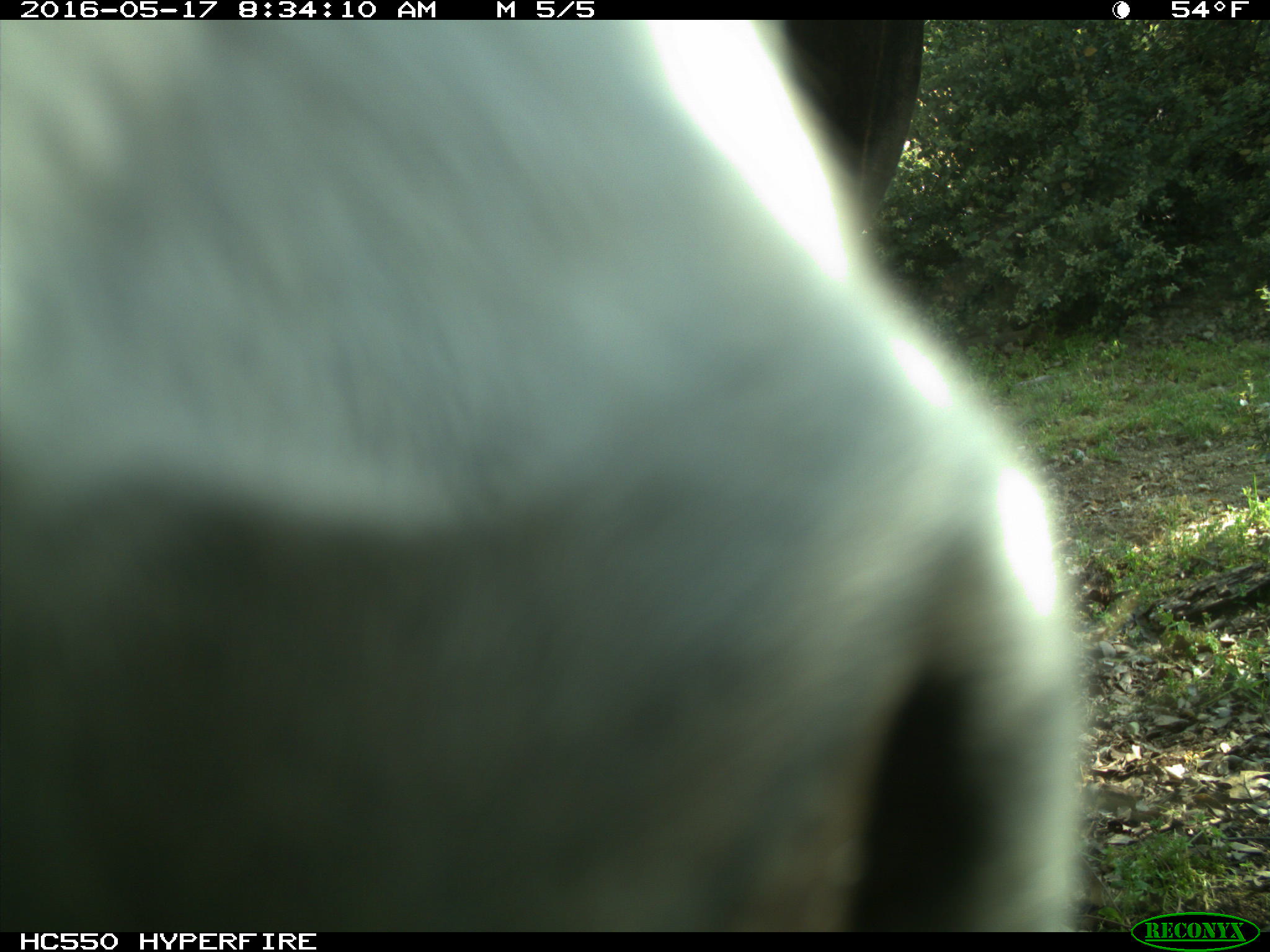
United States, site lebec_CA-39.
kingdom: Animalia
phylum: Chordata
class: Mammalia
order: Artiodactyla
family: Bovidae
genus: Bos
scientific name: Bos taurus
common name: domestic cow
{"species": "Bos taurus (domestic cow)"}